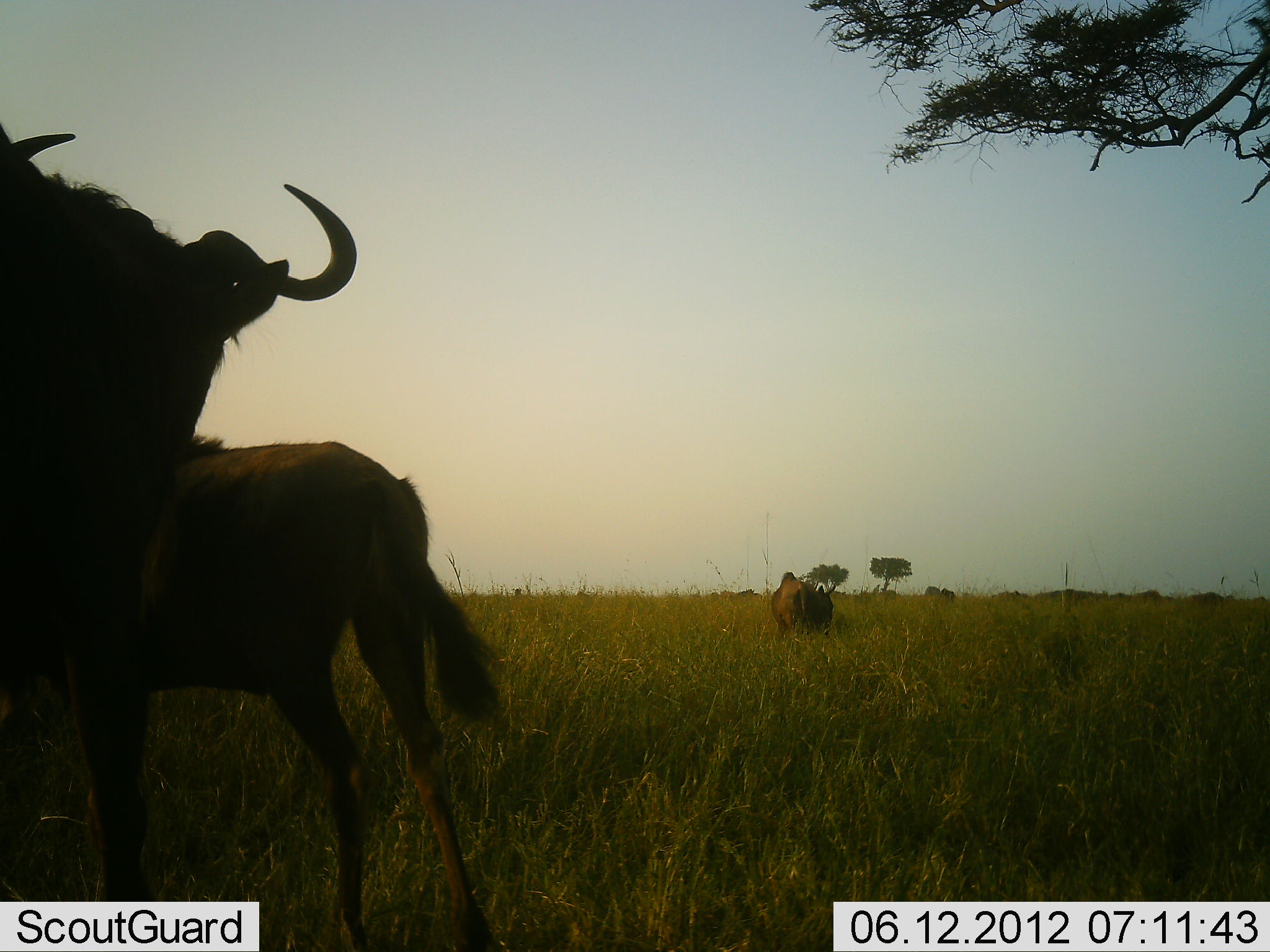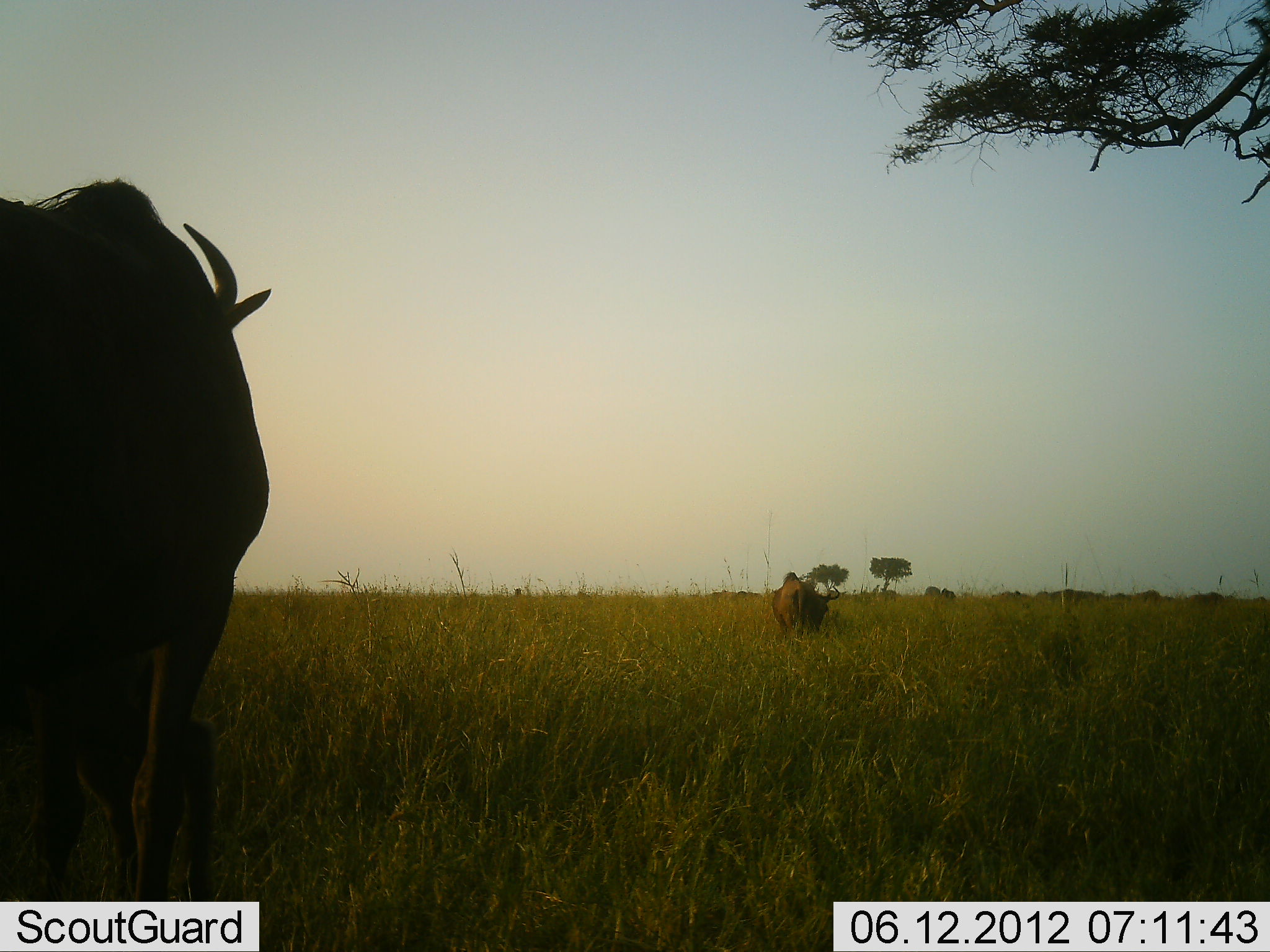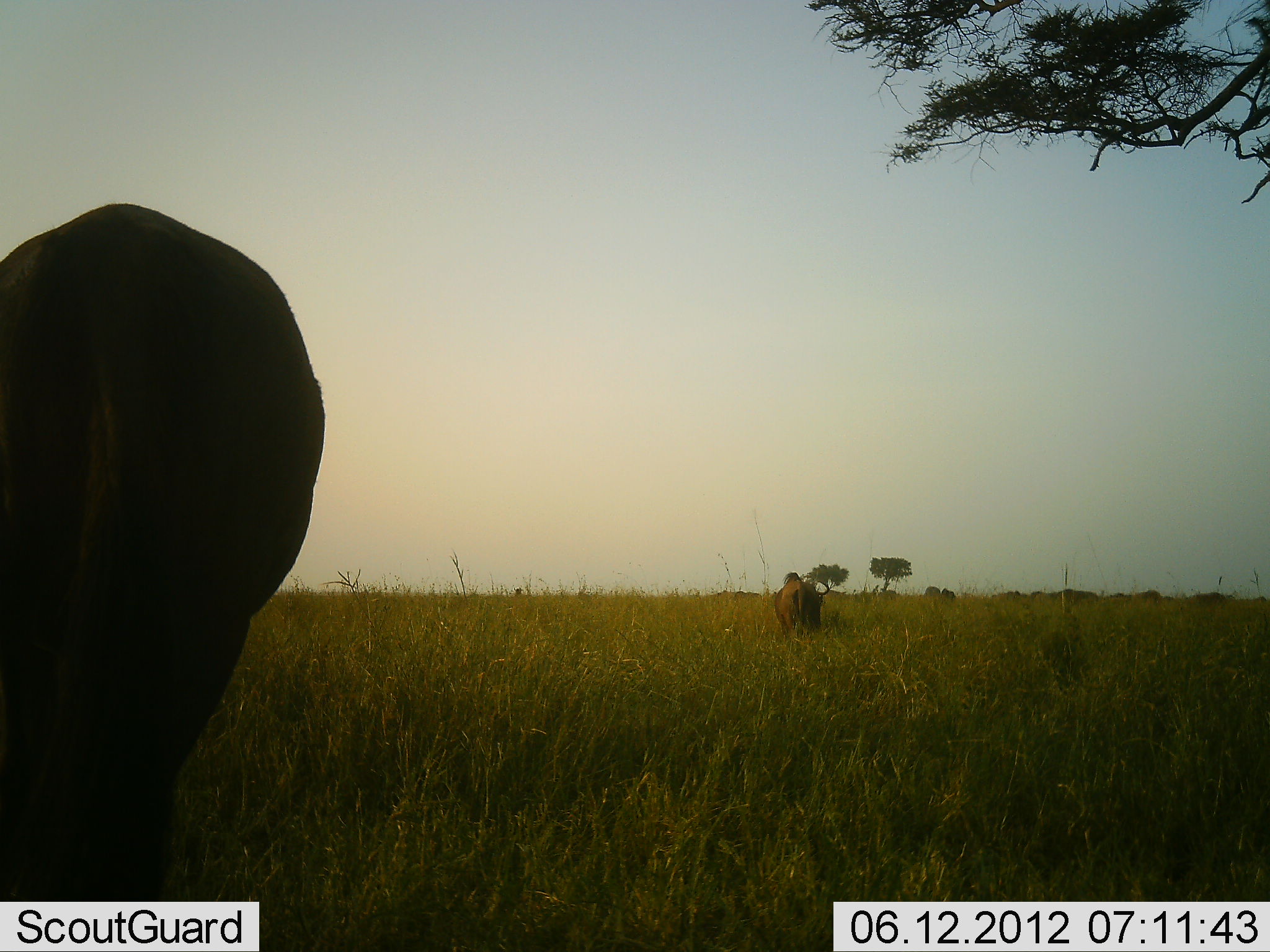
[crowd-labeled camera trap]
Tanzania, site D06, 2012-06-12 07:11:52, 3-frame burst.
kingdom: Animalia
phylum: Chordata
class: Mammalia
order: Artiodactyla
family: Bovidae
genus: Connochaetes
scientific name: Connochaetes taurinus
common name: blue wildebeest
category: wildebeest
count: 3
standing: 70%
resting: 20%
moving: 50%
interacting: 0%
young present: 50%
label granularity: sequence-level